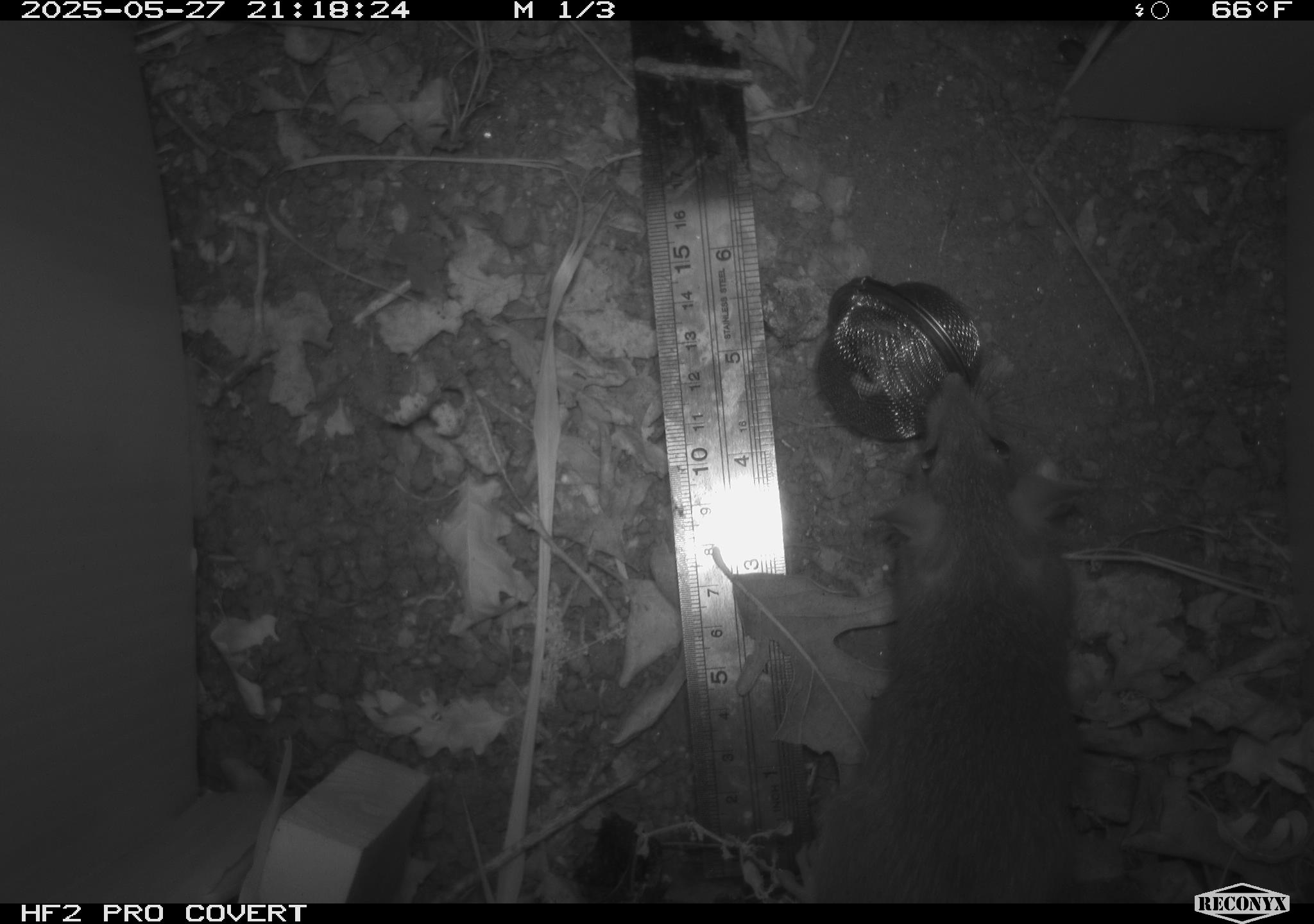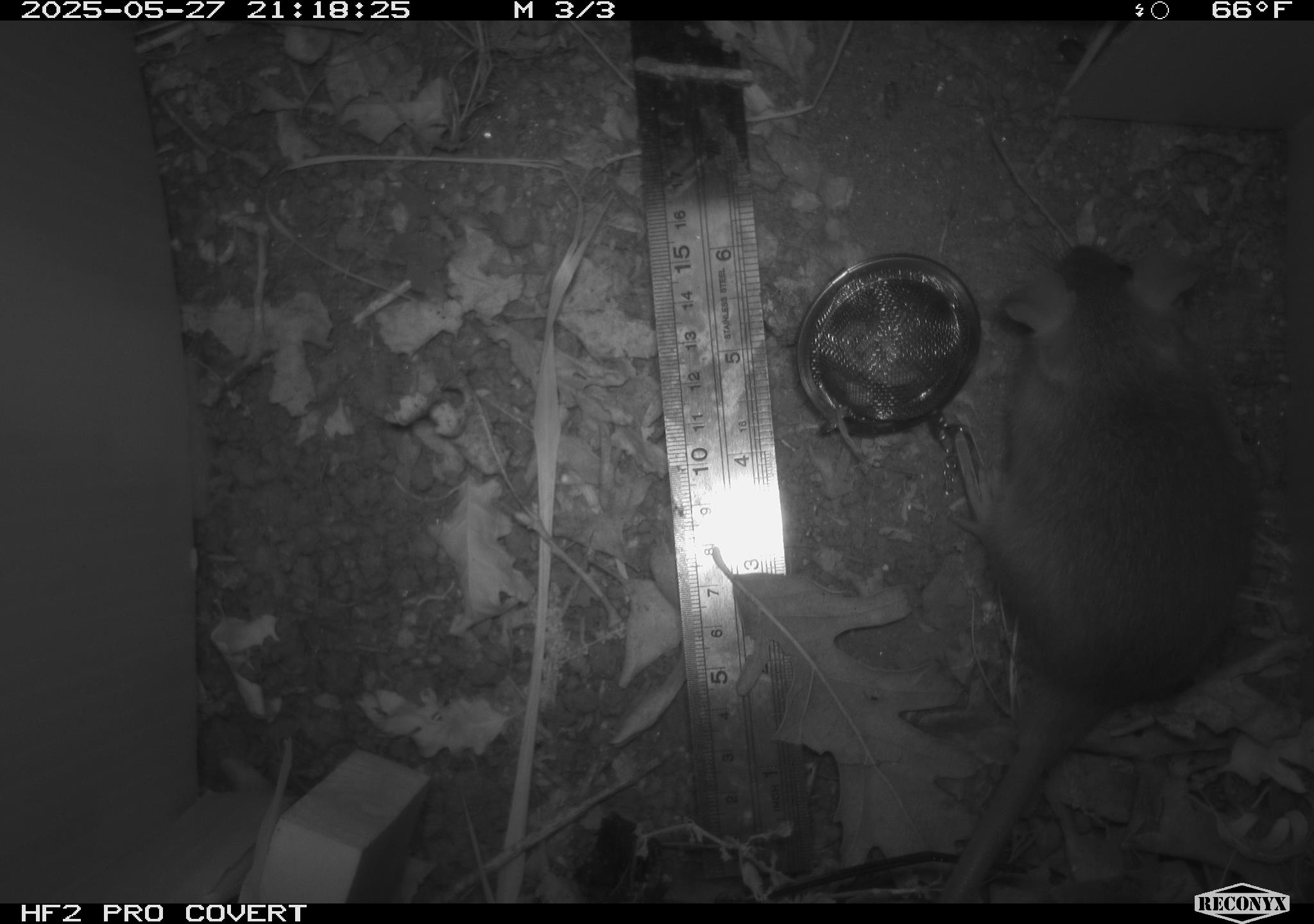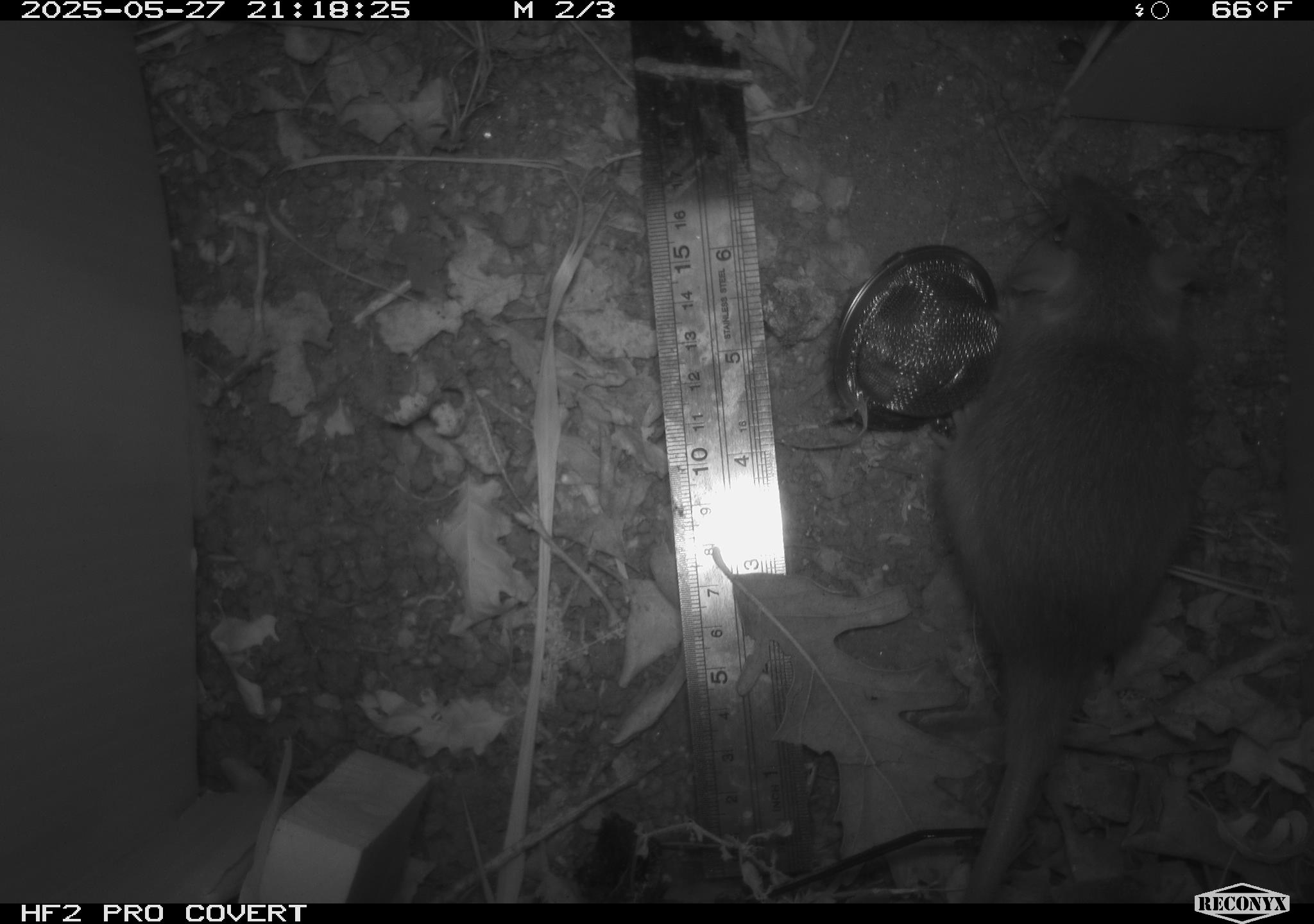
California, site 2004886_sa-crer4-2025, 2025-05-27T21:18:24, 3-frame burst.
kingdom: Animalia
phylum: Chordata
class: Mammalia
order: Rodentia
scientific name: Rodentia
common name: rodent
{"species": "rodent (Rodentia)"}